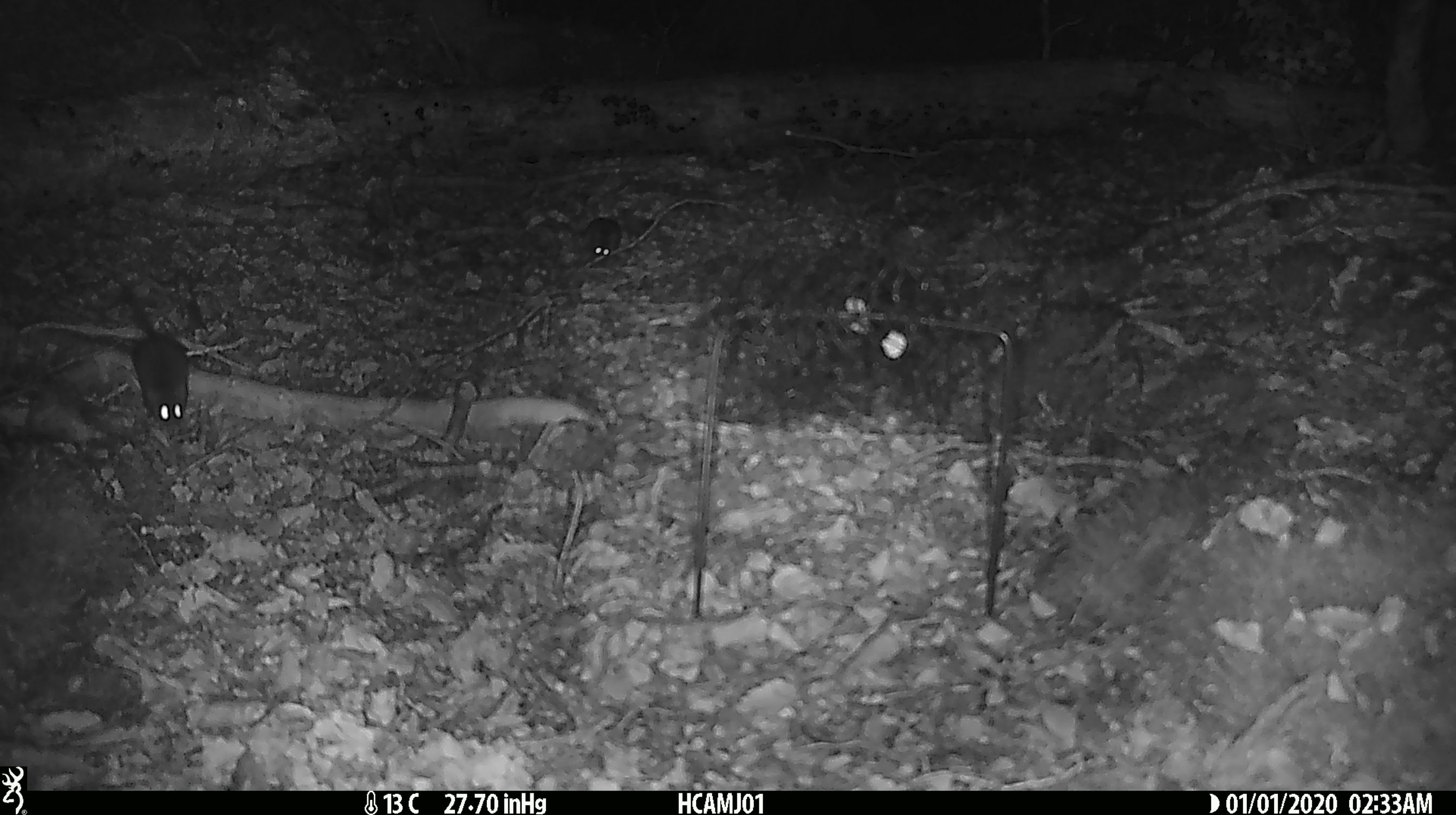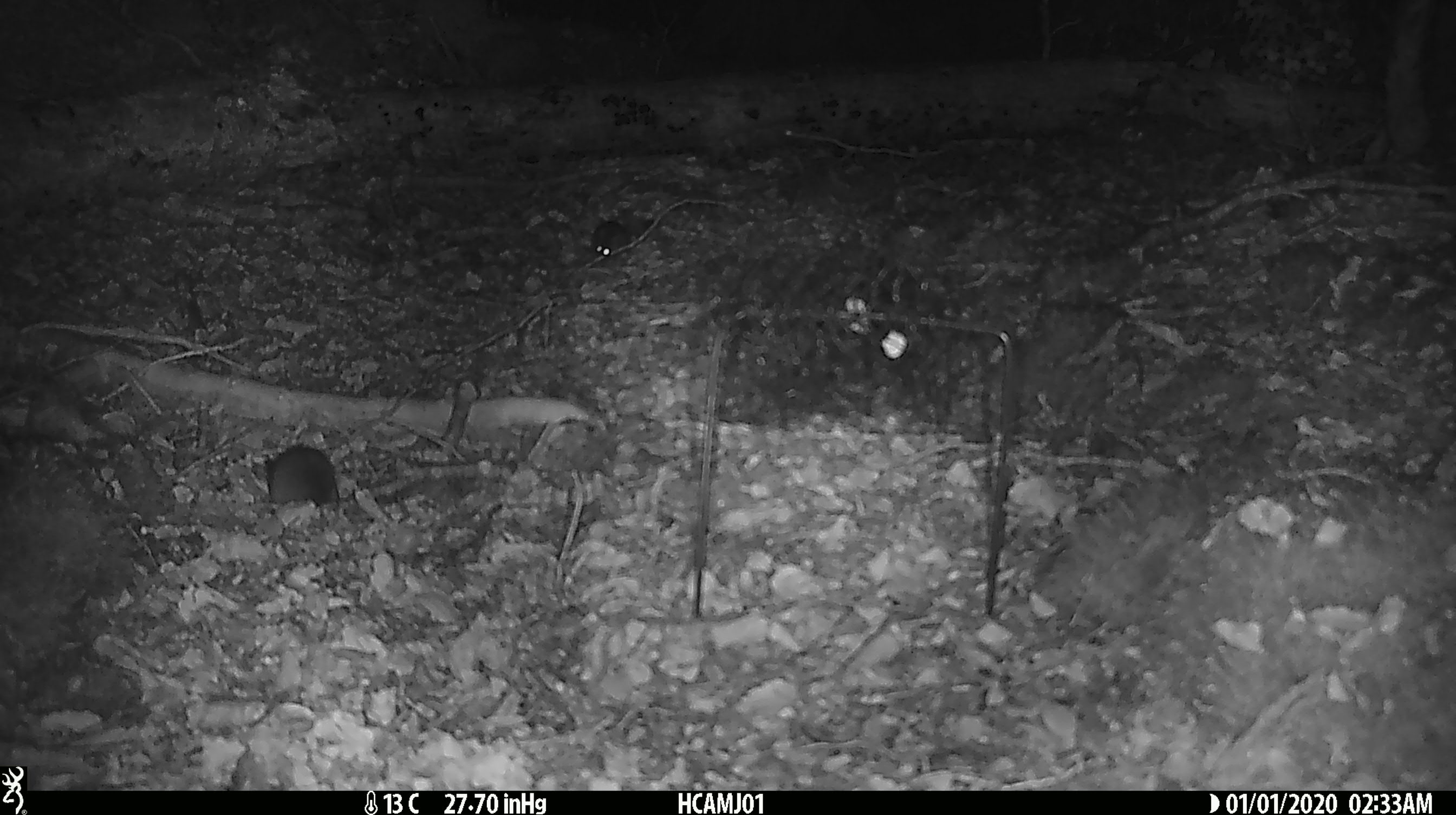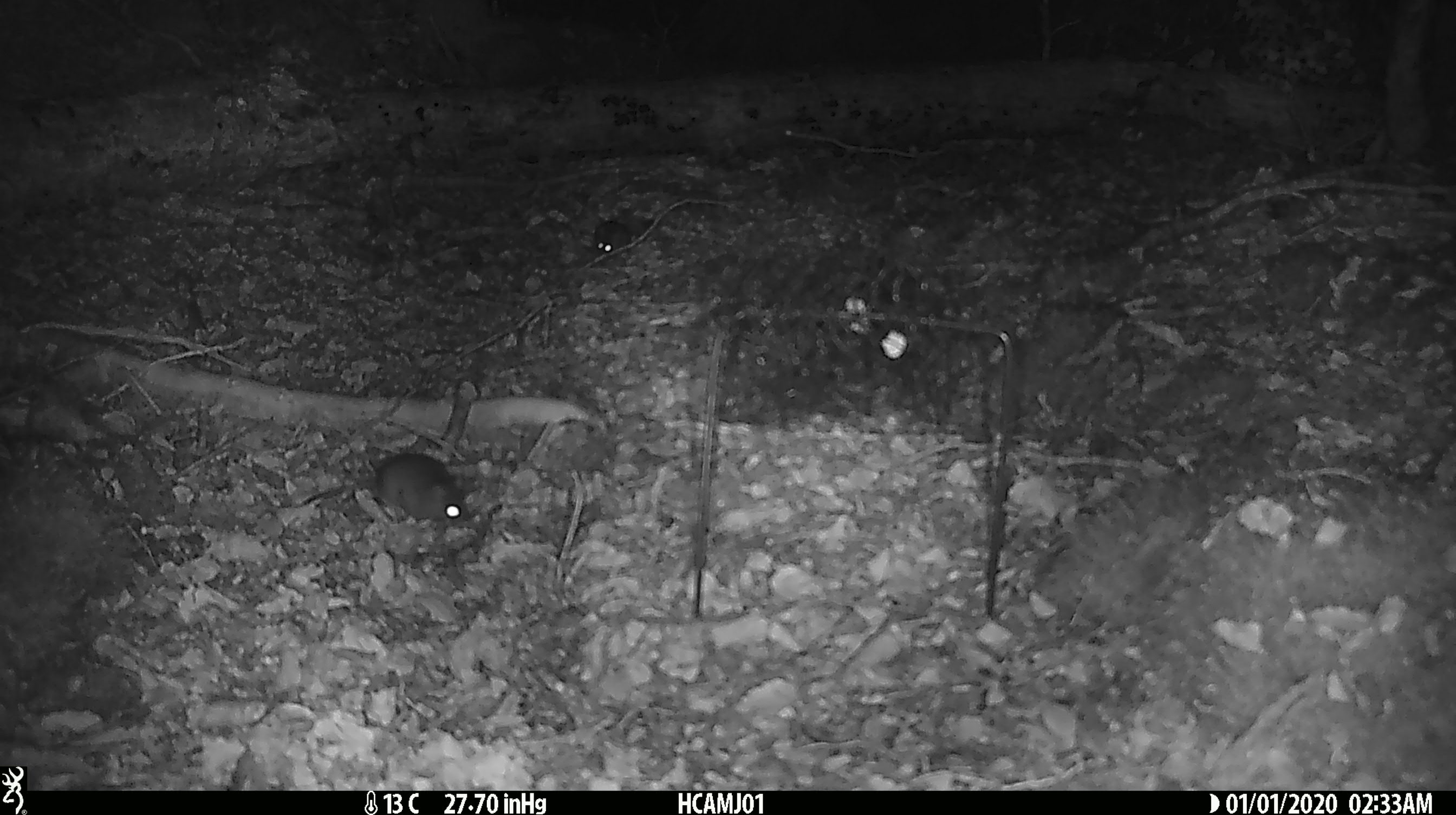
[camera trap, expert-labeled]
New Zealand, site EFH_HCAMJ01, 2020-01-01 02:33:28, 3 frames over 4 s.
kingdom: Animalia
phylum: Chordata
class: Mammalia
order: Rodentia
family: Muridae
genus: Mus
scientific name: Mus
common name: mouse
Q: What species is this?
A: Mouse (Mus).